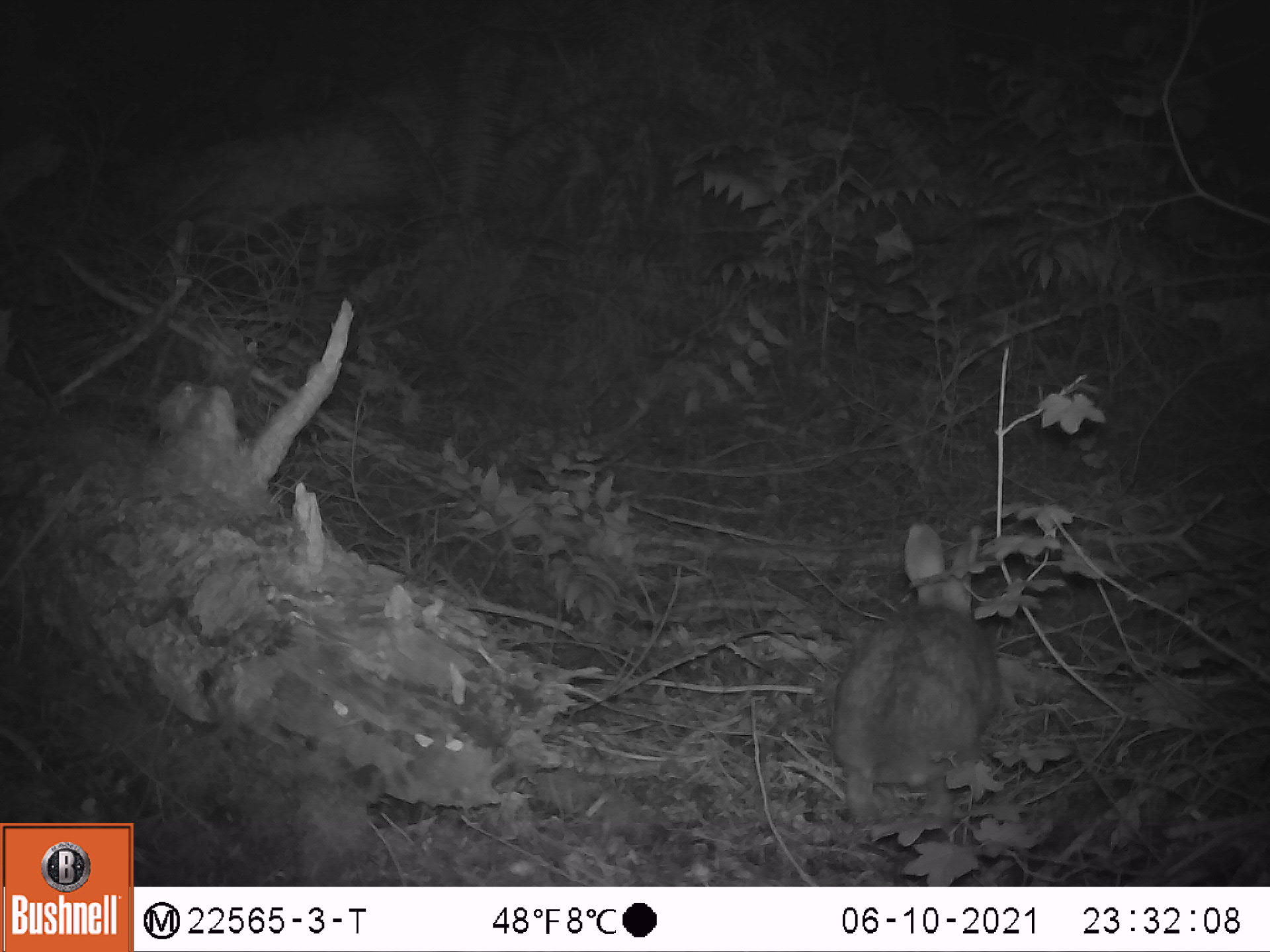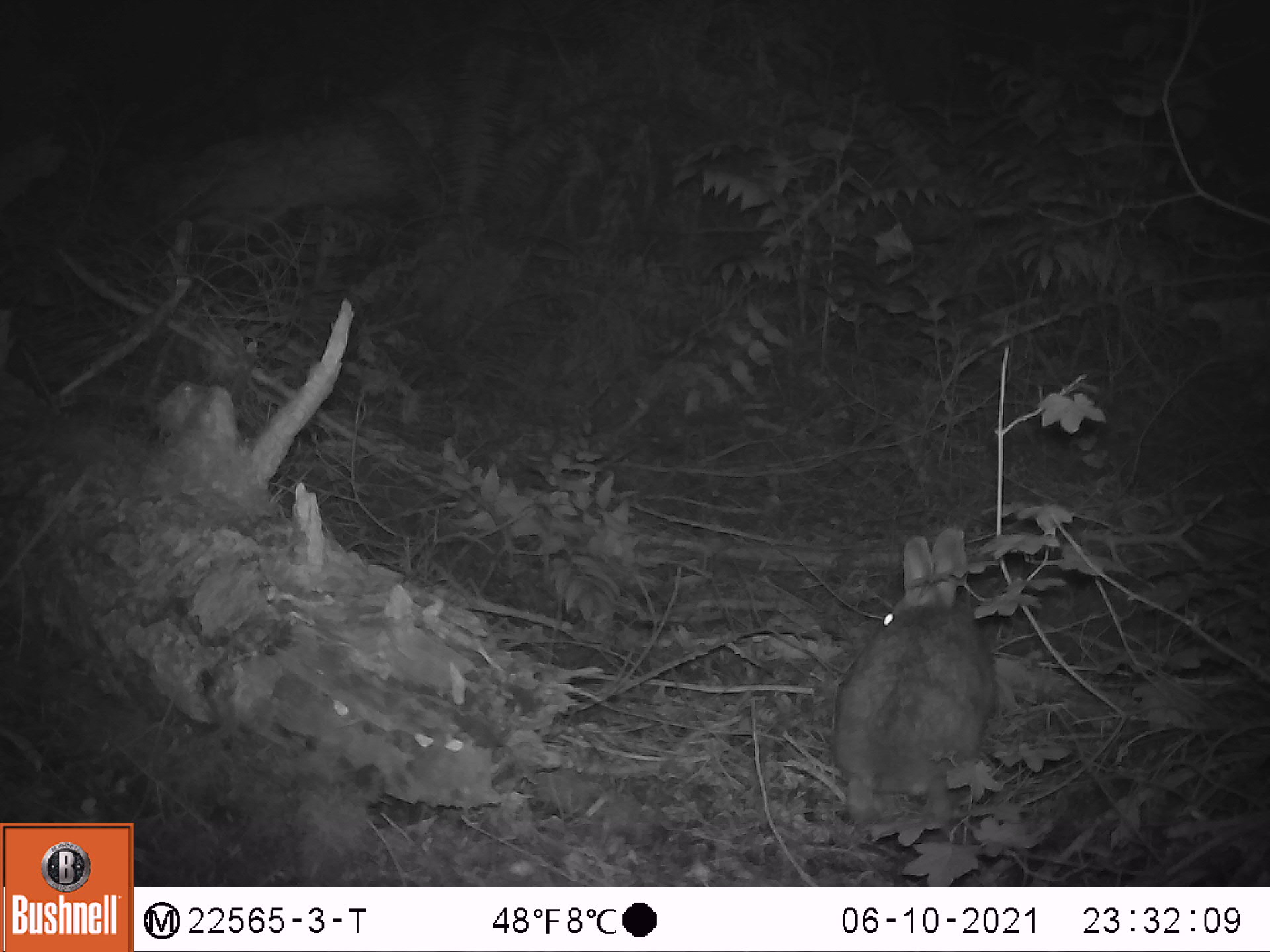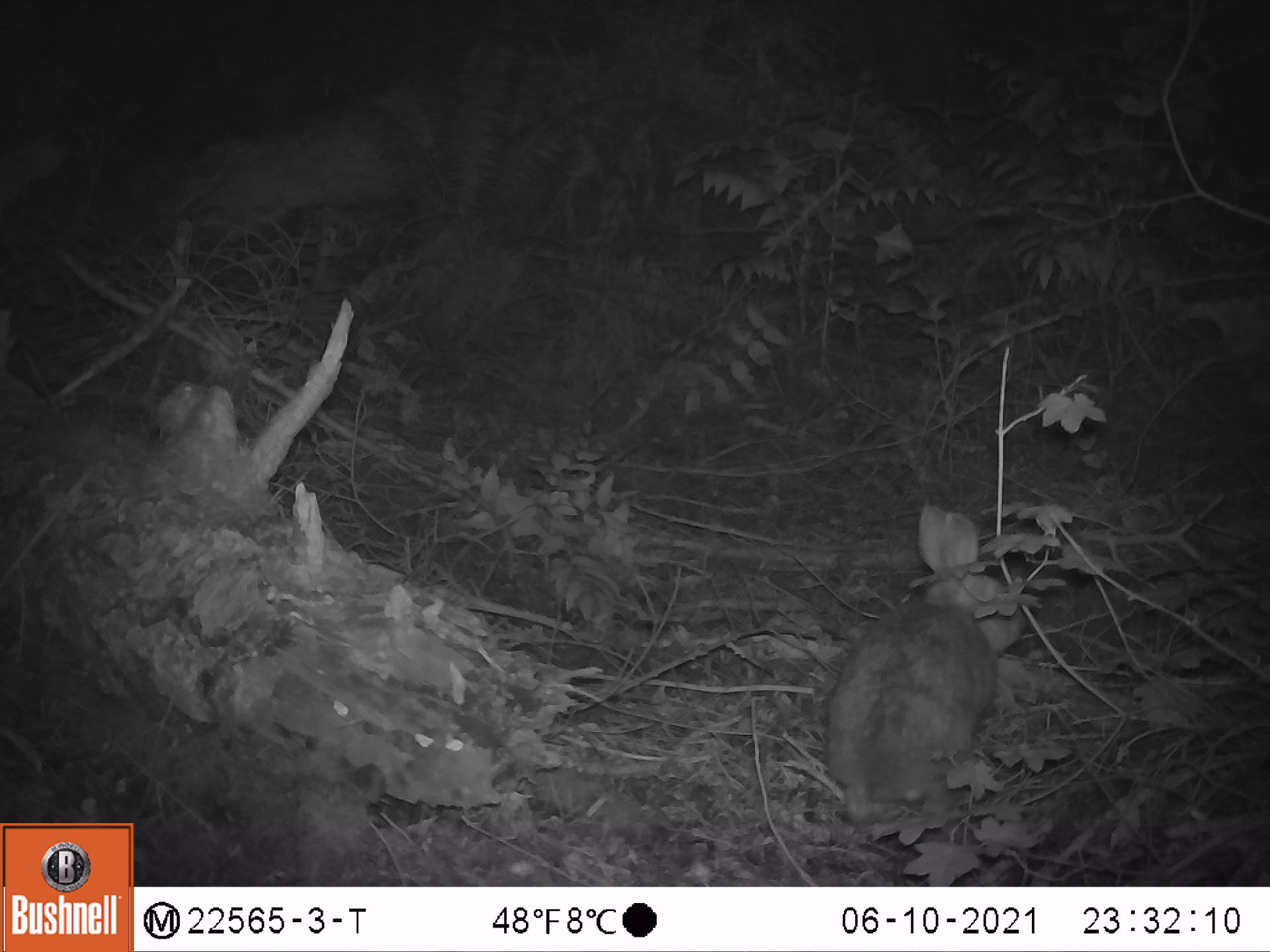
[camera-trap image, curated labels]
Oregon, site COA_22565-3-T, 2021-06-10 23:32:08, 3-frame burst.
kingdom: Animalia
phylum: Chordata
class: Mammalia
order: Lagomorpha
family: Leporidae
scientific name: Leporidae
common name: hares and rabbits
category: leporidae family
Leporidae family (hares and rabbits) (Leporidae).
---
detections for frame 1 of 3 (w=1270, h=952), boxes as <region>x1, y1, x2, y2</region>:
leporidae family: <region>829, 523, 1007, 825</region>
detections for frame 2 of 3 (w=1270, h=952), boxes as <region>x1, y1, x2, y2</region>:
leporidae family: <region>825, 516, 1006, 838</region>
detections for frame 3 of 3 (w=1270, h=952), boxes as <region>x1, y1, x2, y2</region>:
leporidae family: <region>821, 499, 1017, 830</region>